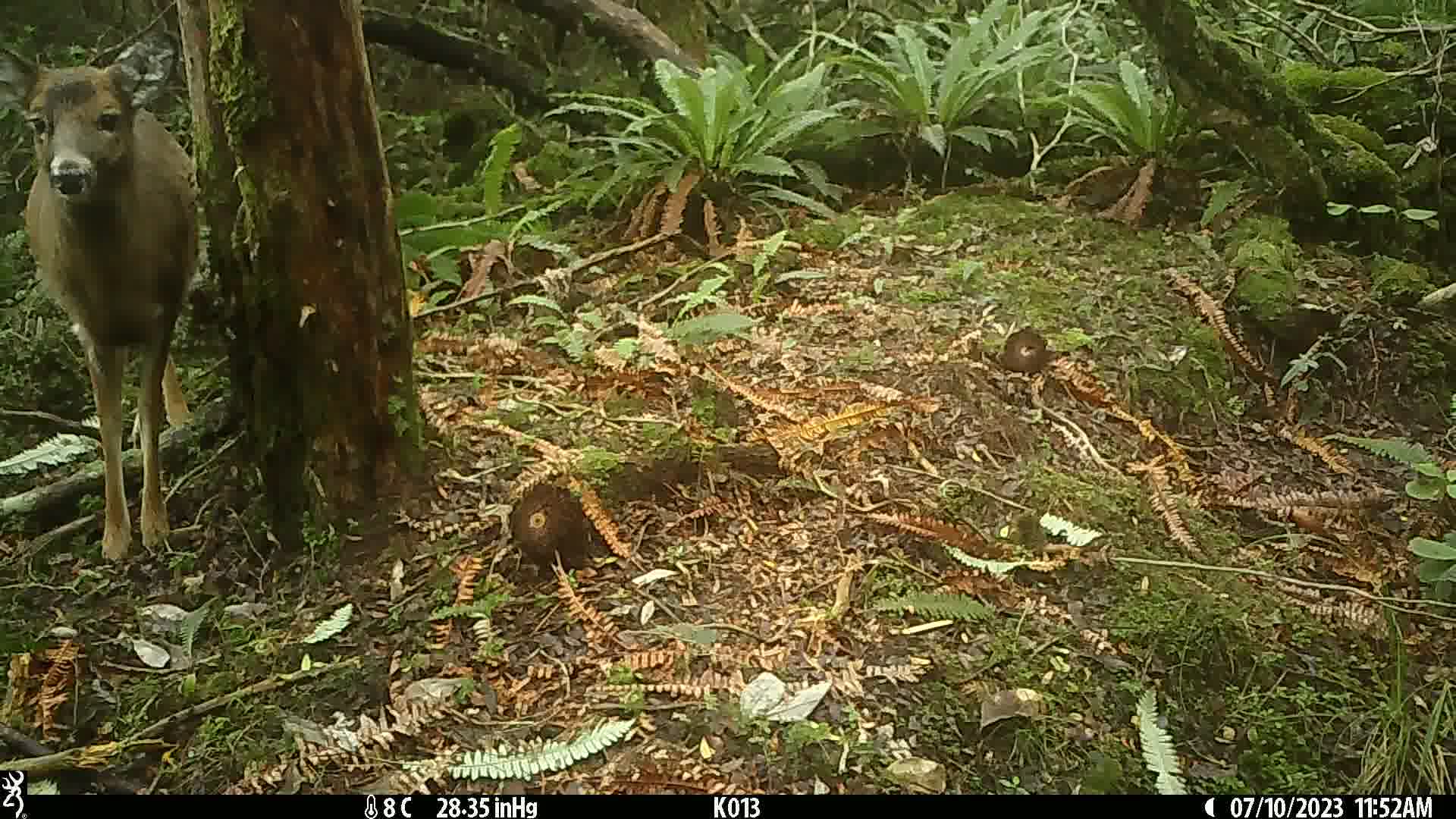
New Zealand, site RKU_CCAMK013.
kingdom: Animalia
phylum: Chordata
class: Mammalia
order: Artiodactyla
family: Cervidae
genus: Odocoileus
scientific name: Odocoileus virginianus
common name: white-tailed deer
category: white tailed deer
White tailed deer (white-tailed deer) (Odocoileus virginianus).